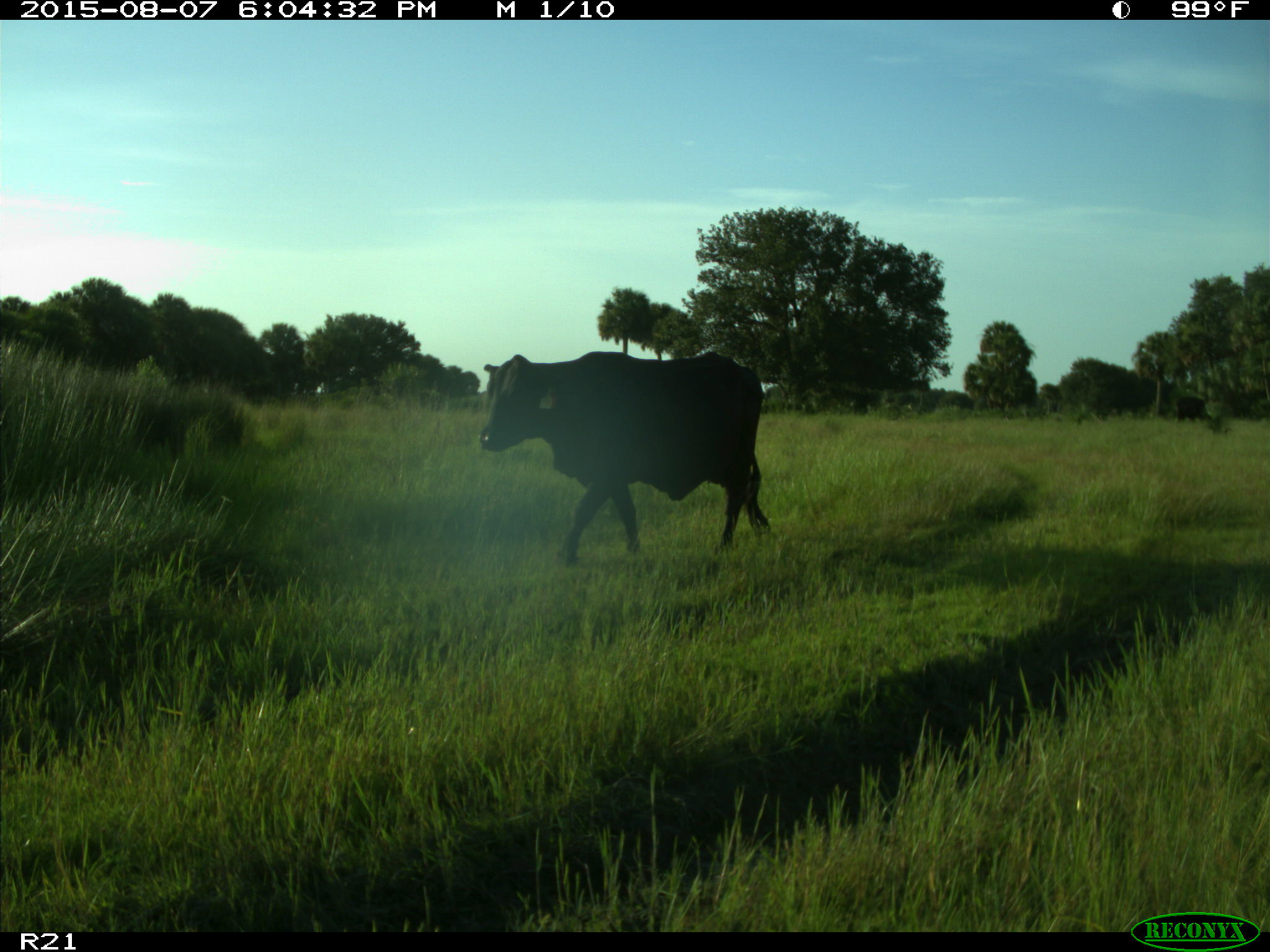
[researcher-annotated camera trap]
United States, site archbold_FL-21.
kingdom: Animalia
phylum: Chordata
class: Mammalia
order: Artiodactyla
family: Bovidae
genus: Bos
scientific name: Bos taurus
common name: domestic cow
Bos taurus (domestic cow).